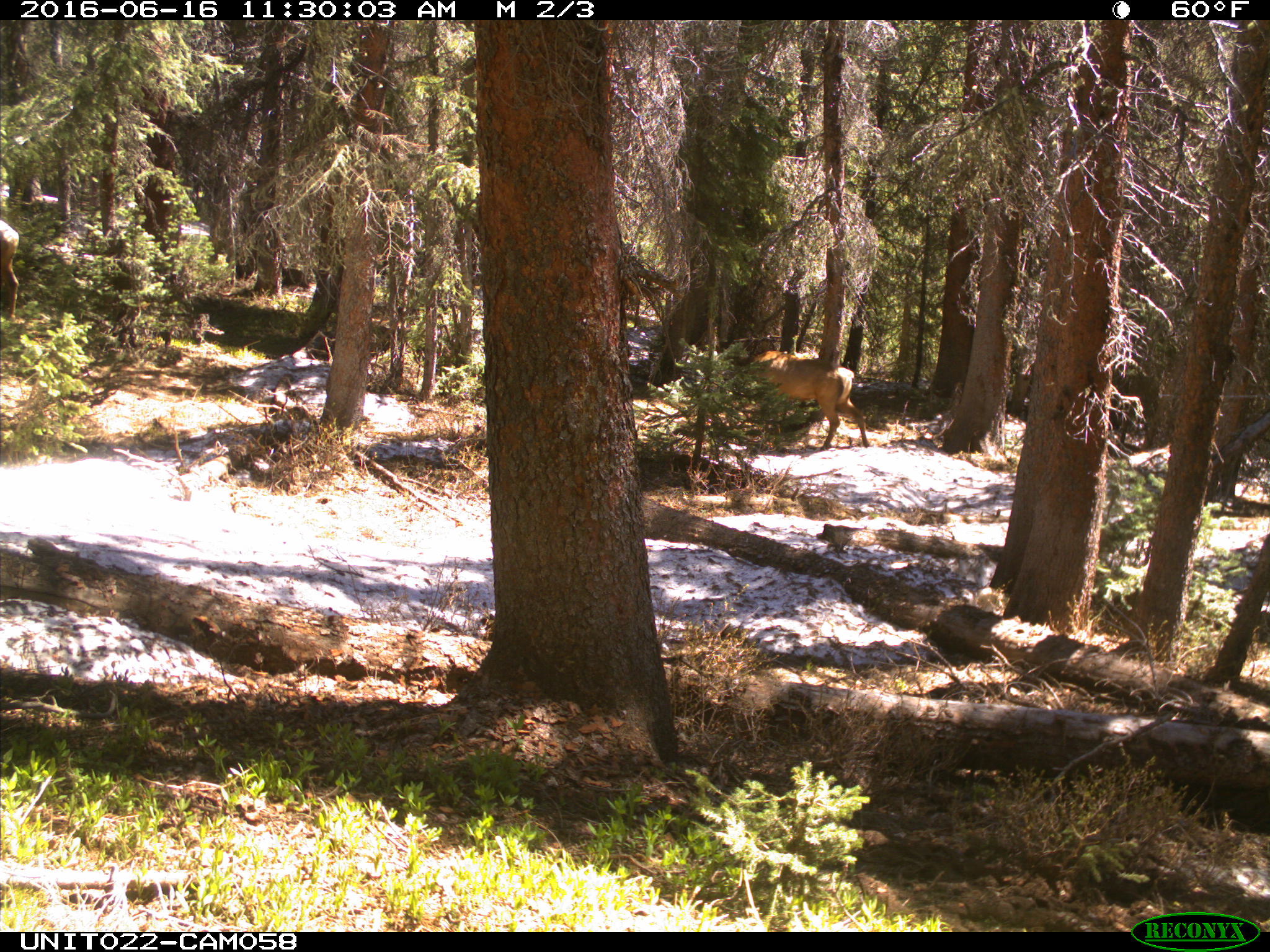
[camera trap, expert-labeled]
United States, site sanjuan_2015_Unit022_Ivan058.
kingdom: Animalia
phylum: Chordata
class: Mammalia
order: Artiodactyla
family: Cervidae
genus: Cervus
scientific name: Cervus elaphus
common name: red deer